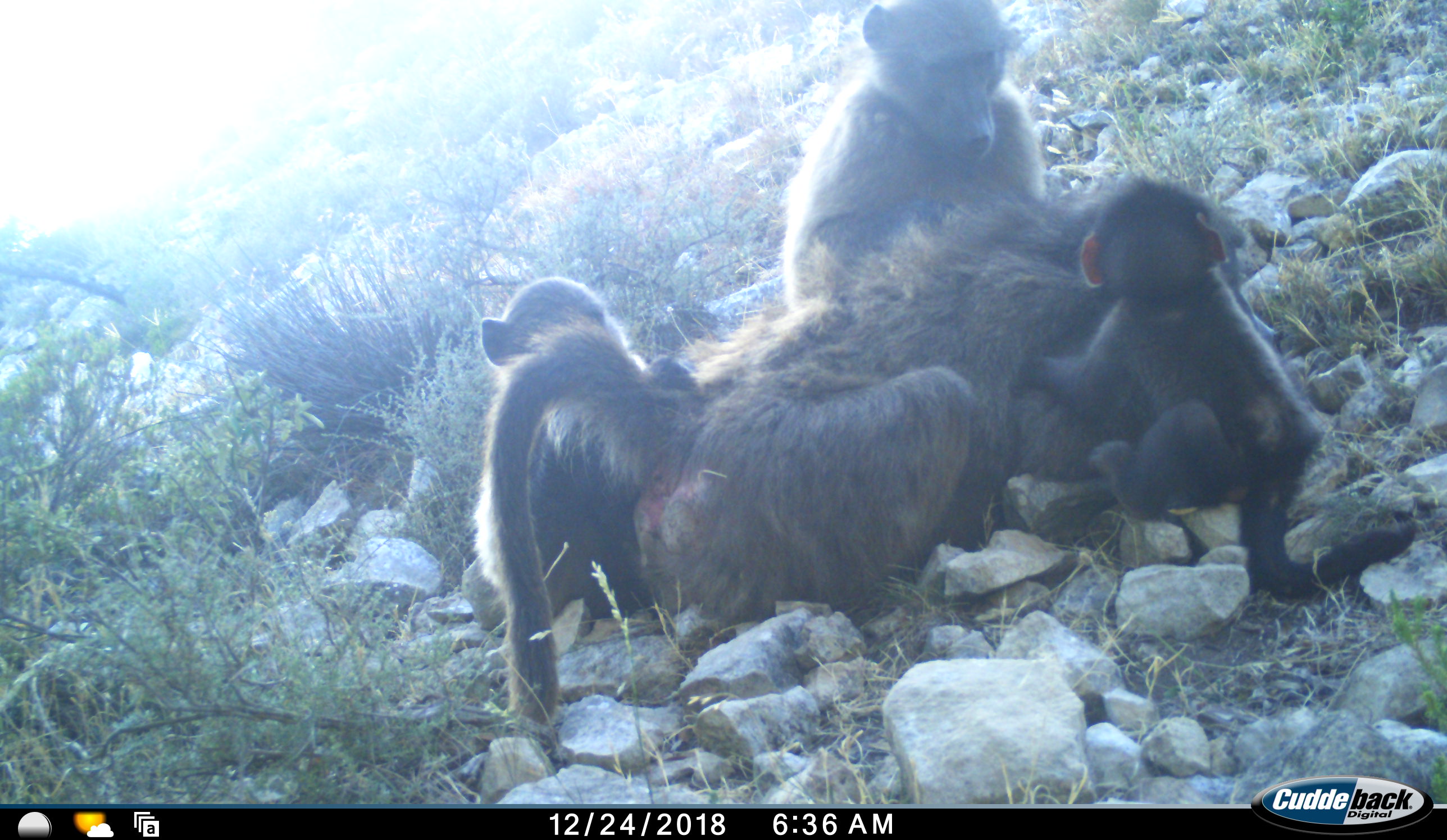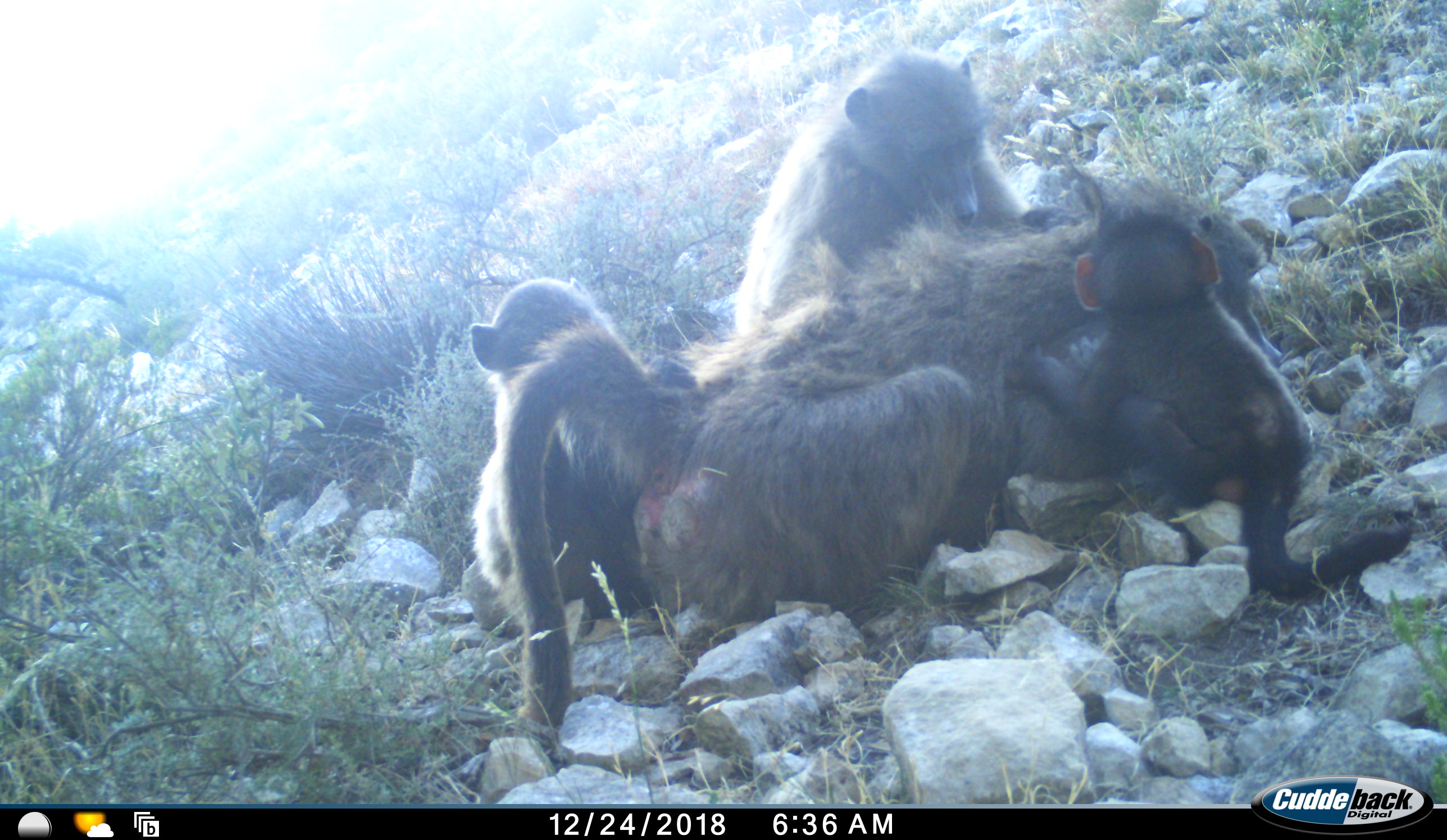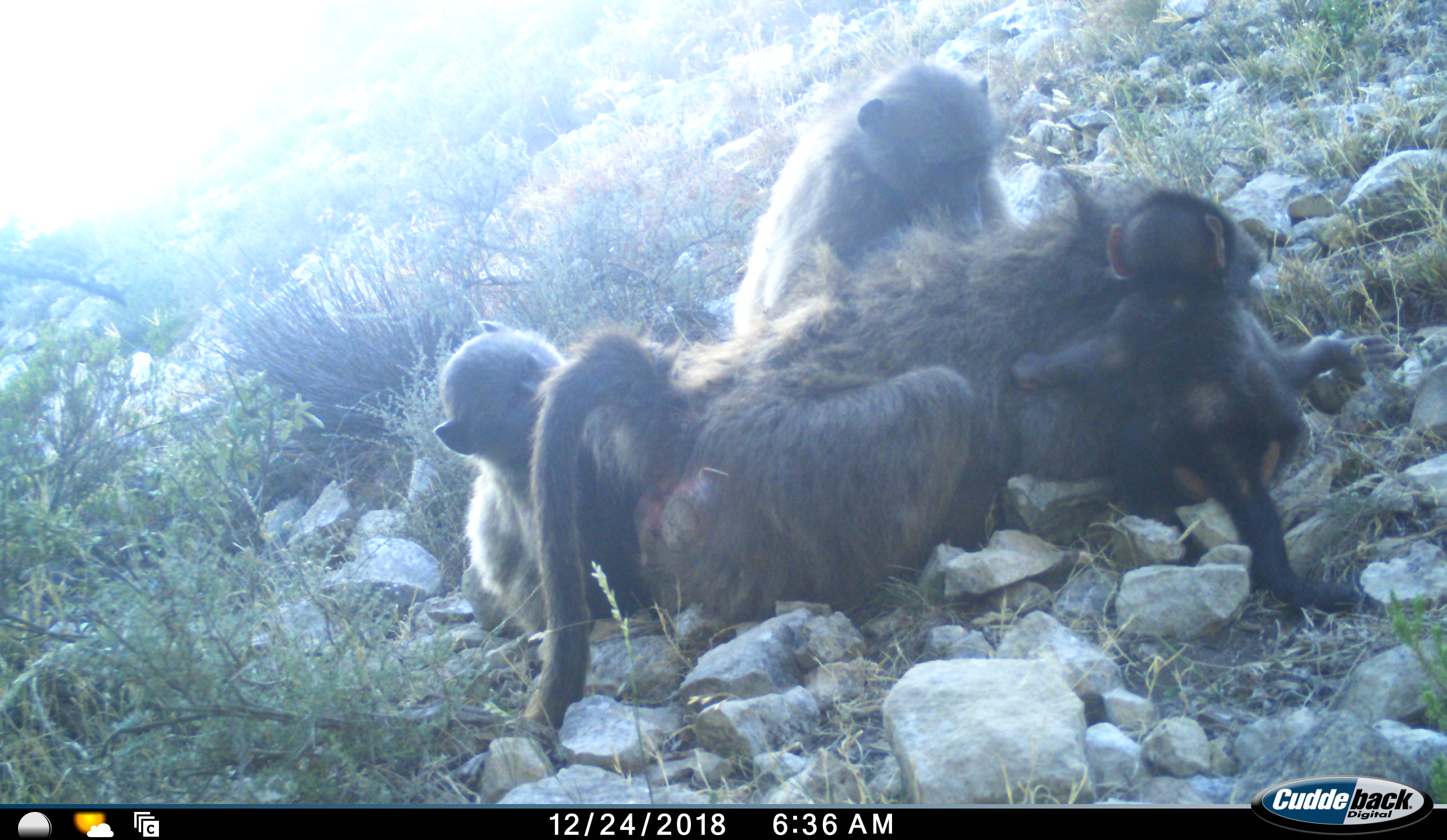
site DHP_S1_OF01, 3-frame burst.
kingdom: Animalia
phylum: Chordata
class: Mammalia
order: Primates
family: Cercopithecidae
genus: Papio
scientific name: Papio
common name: baboon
Baboon (Papio), count 4. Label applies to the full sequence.